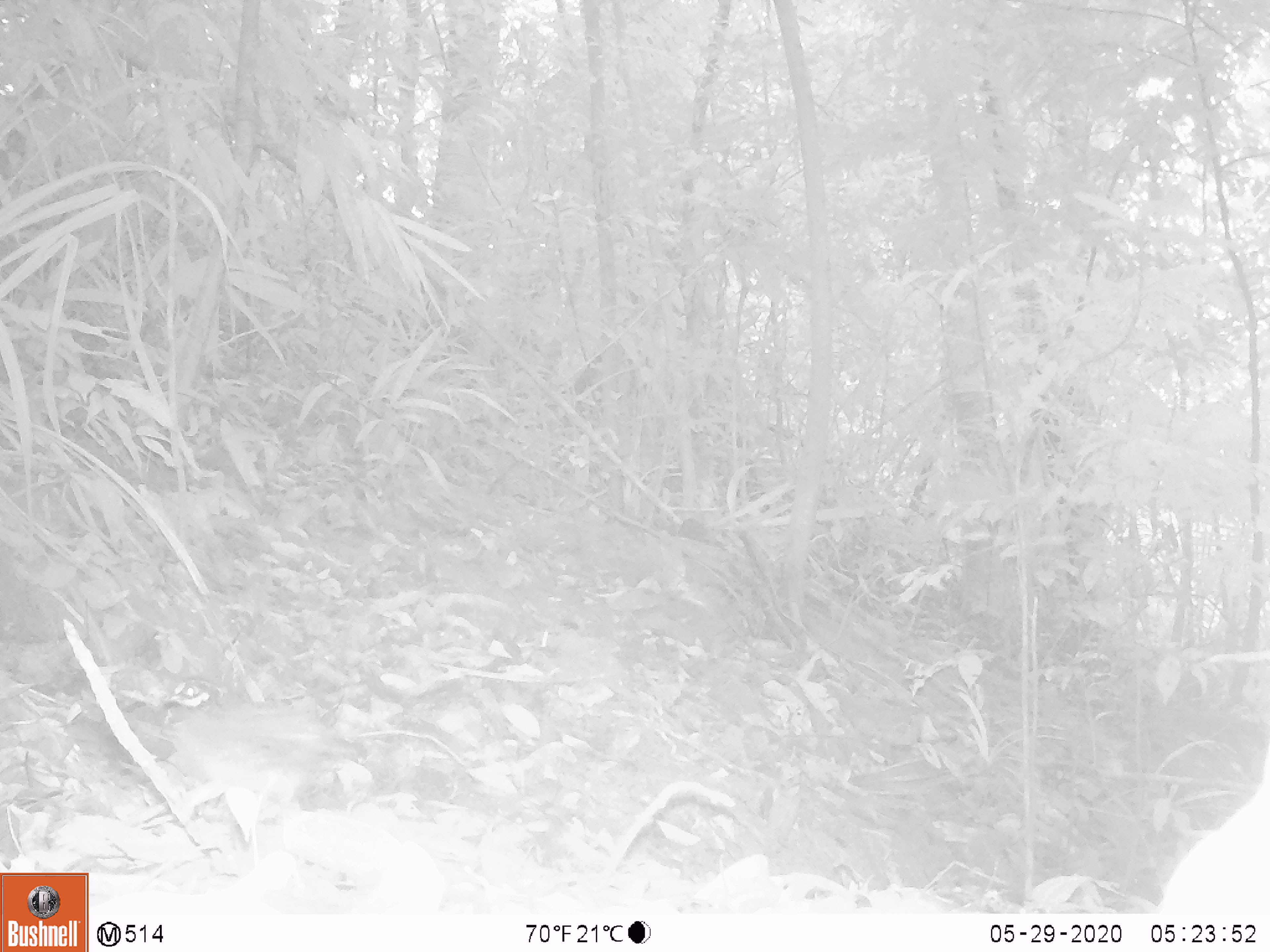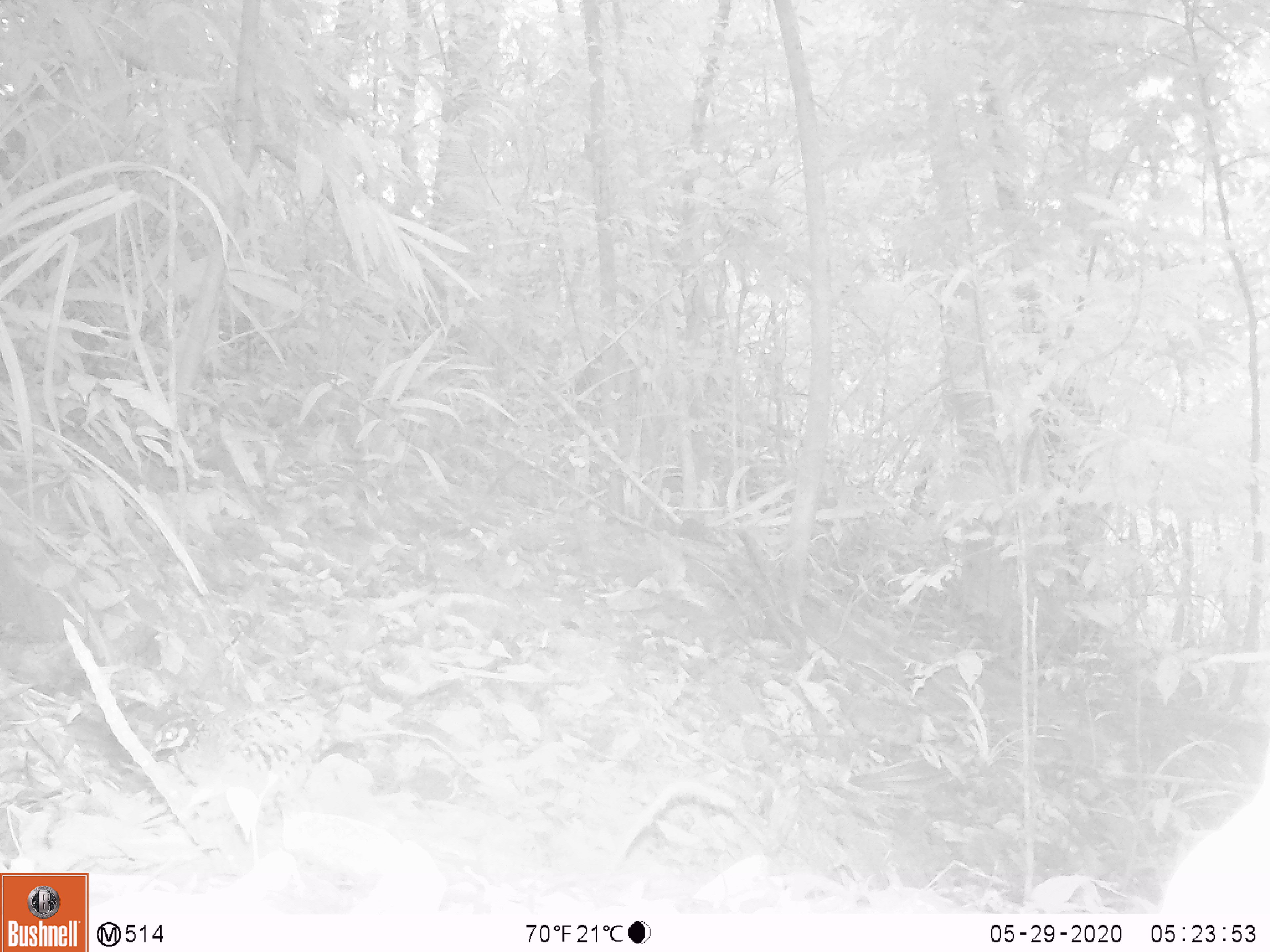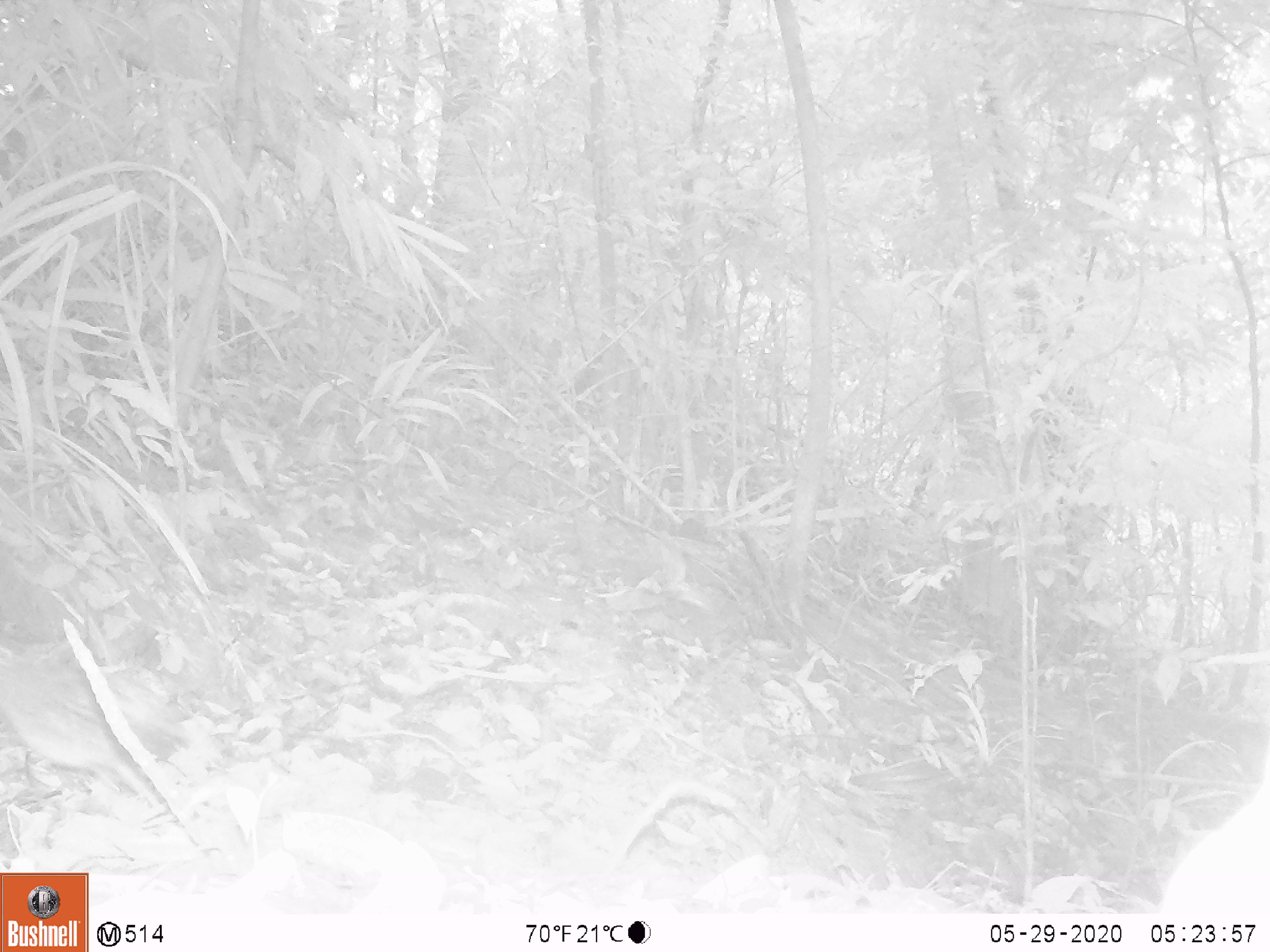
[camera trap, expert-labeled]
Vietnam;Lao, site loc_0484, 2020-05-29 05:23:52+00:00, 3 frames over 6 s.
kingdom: Animalia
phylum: Chordata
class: Aves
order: Galliformes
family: Phasianidae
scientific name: Phasianidae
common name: partridge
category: unidentified partridge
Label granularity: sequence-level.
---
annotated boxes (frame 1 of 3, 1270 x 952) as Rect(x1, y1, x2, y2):
unidentified partridge: Rect(163, 675, 367, 804)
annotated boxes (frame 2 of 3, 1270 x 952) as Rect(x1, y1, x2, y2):
unidentified partridge: Rect(147, 673, 345, 799)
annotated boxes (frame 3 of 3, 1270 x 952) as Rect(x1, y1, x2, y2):
unidentified partridge: Rect(0, 636, 194, 808)